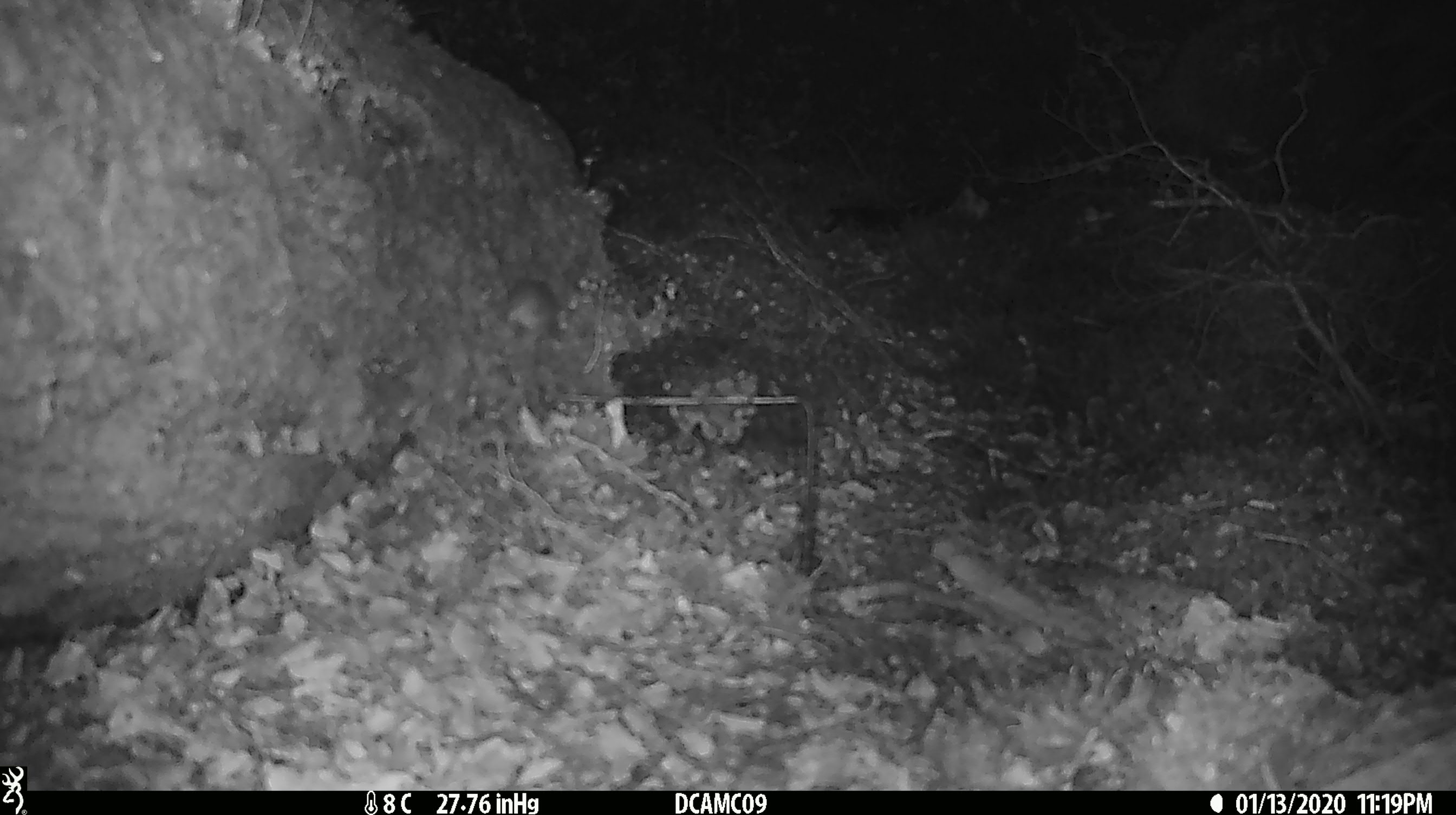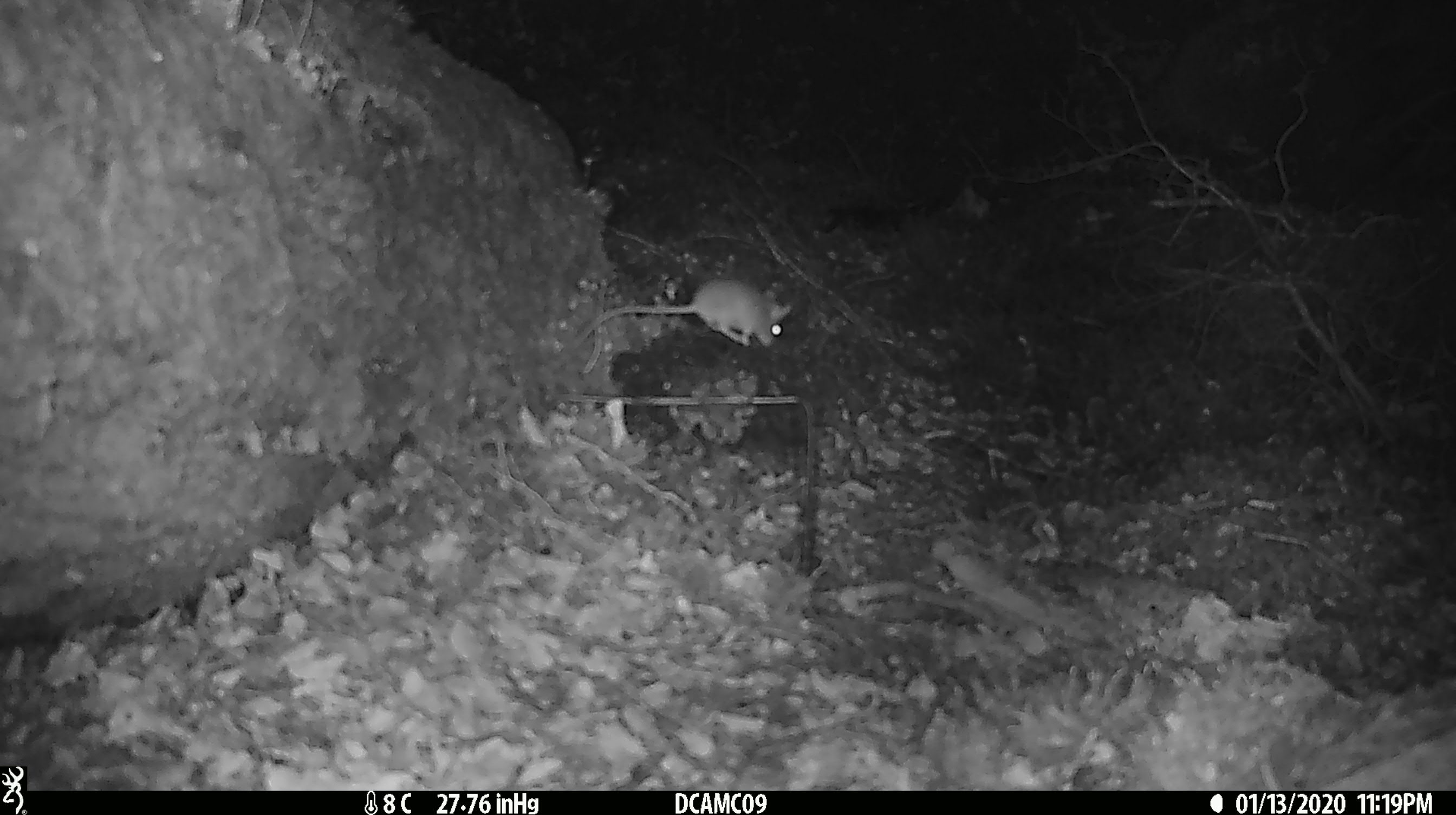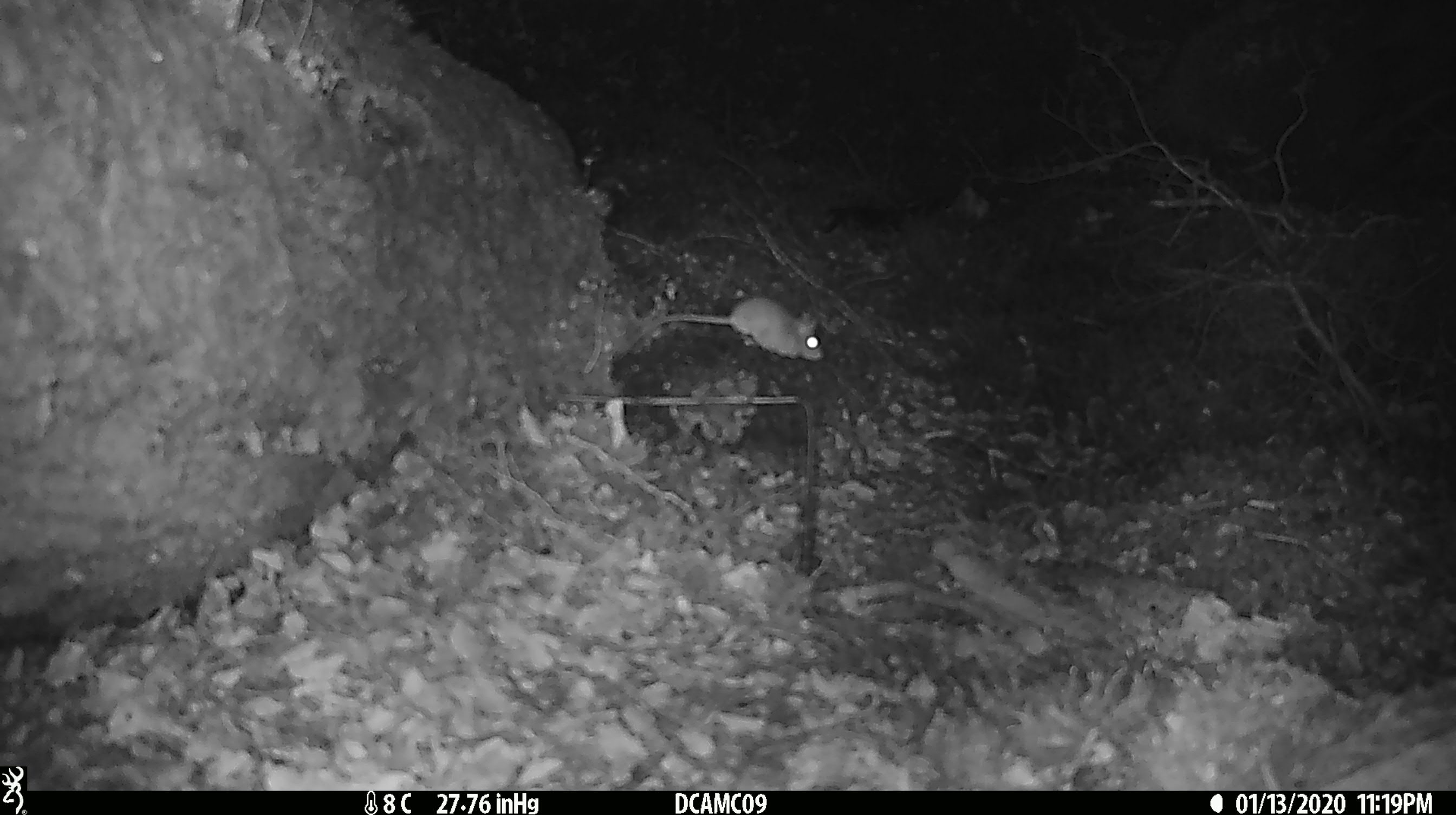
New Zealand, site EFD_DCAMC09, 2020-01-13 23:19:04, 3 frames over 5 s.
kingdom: Animalia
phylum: Chordata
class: Mammalia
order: Rodentia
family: Muridae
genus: Mus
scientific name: Mus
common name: mouse